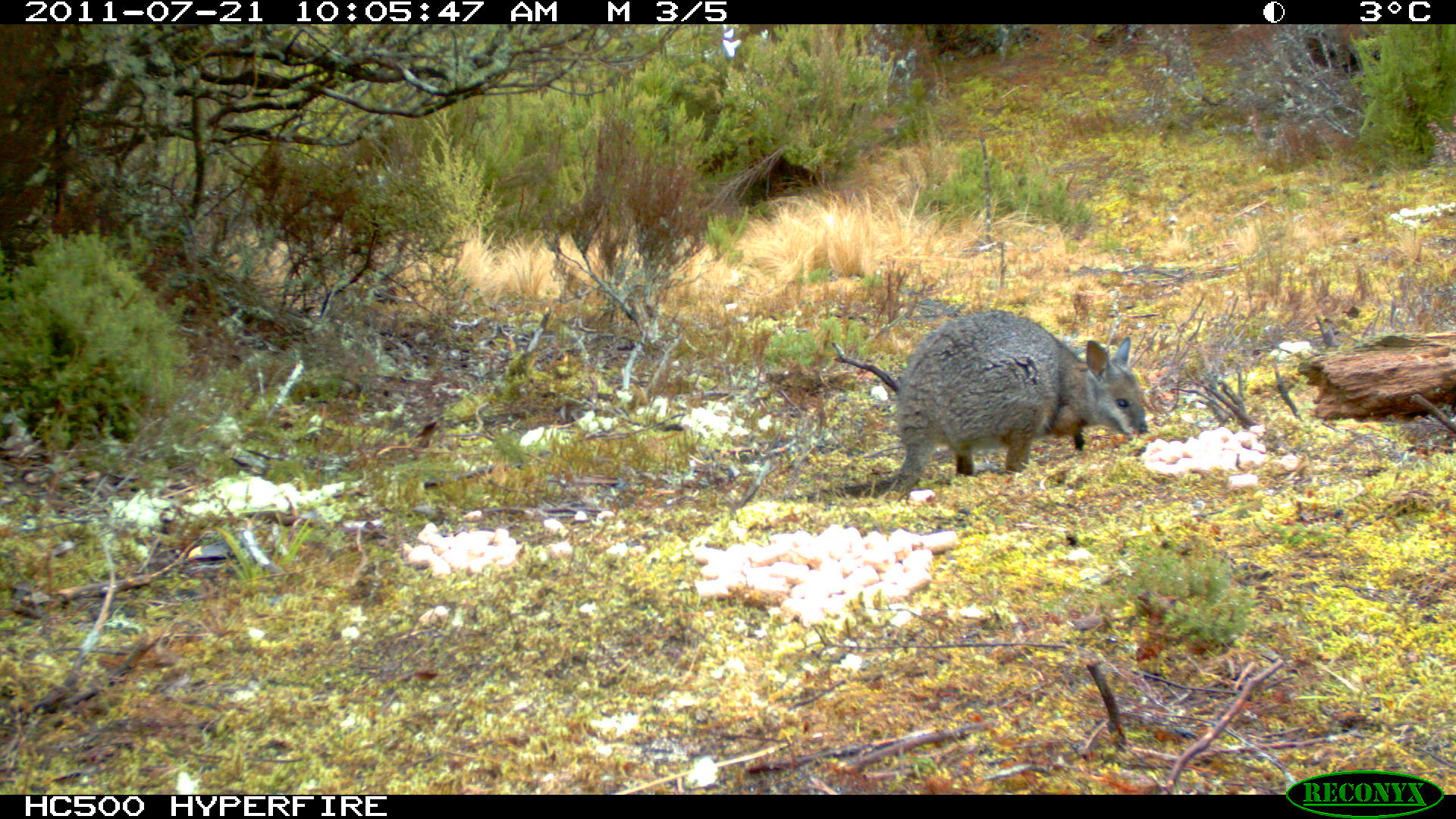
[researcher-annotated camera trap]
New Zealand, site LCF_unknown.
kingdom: Animalia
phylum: Chordata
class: Mammalia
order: Diprotodontia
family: Macropodidae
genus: Notamacropus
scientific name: Notamacropus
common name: wallaby